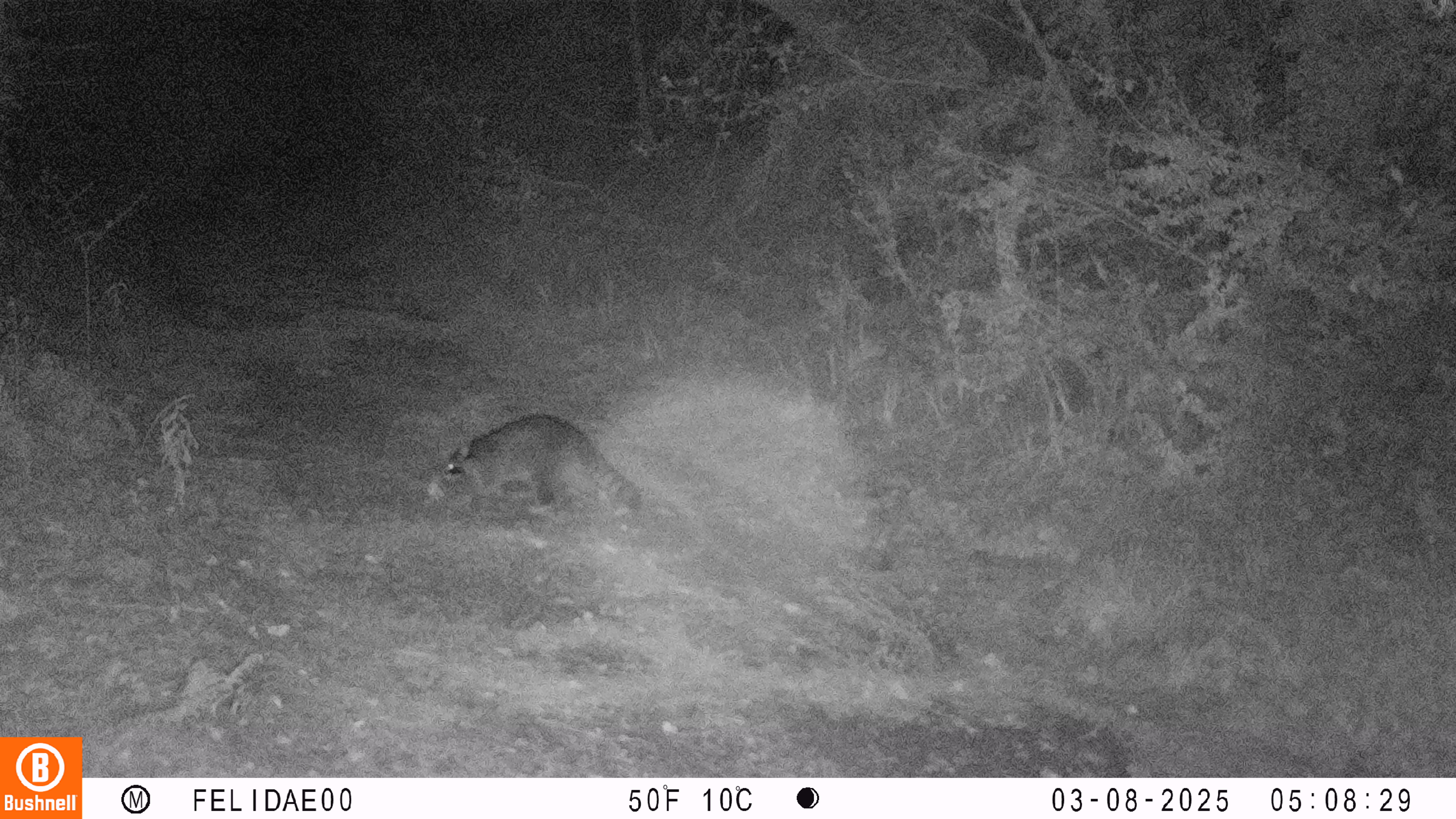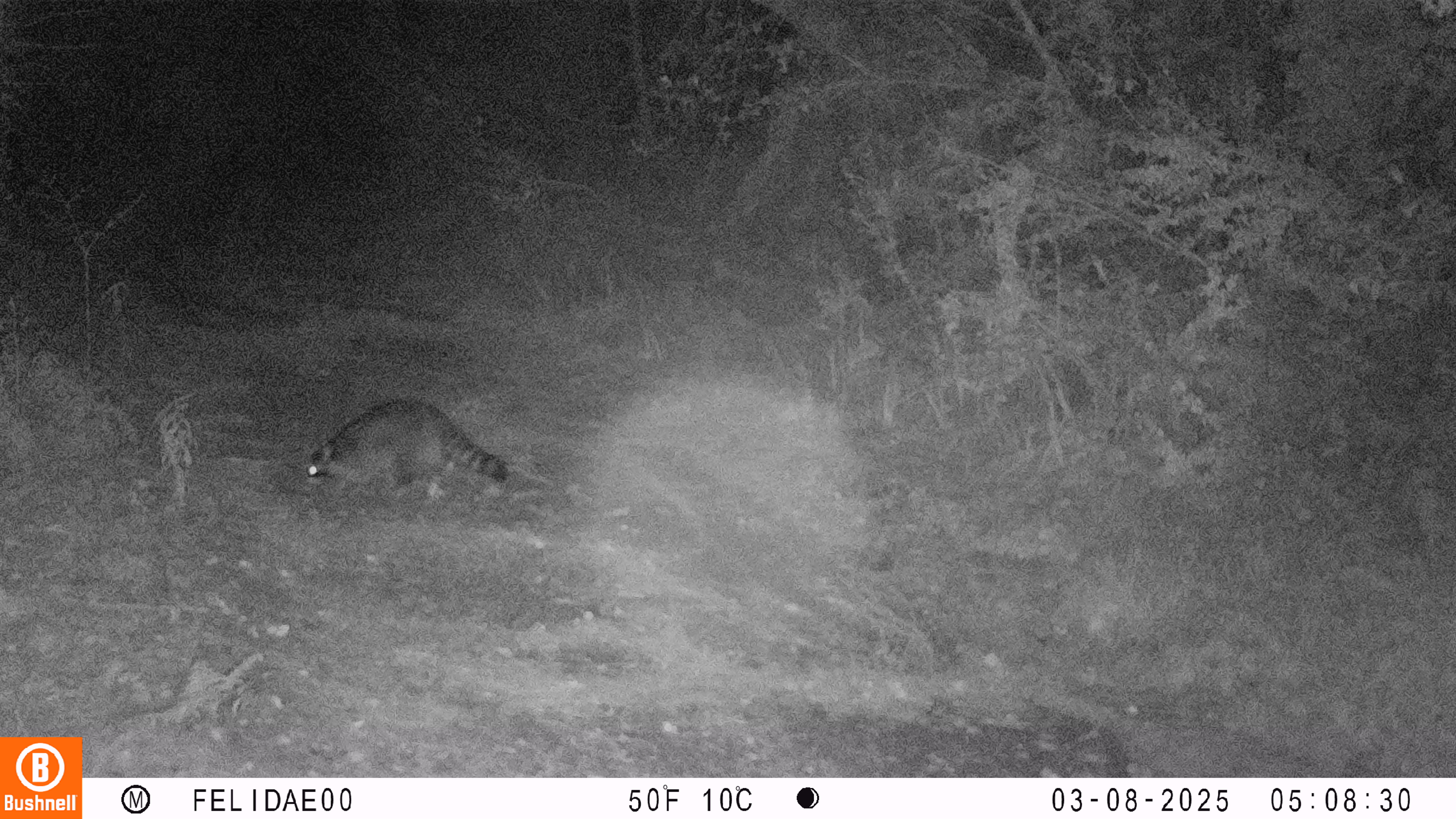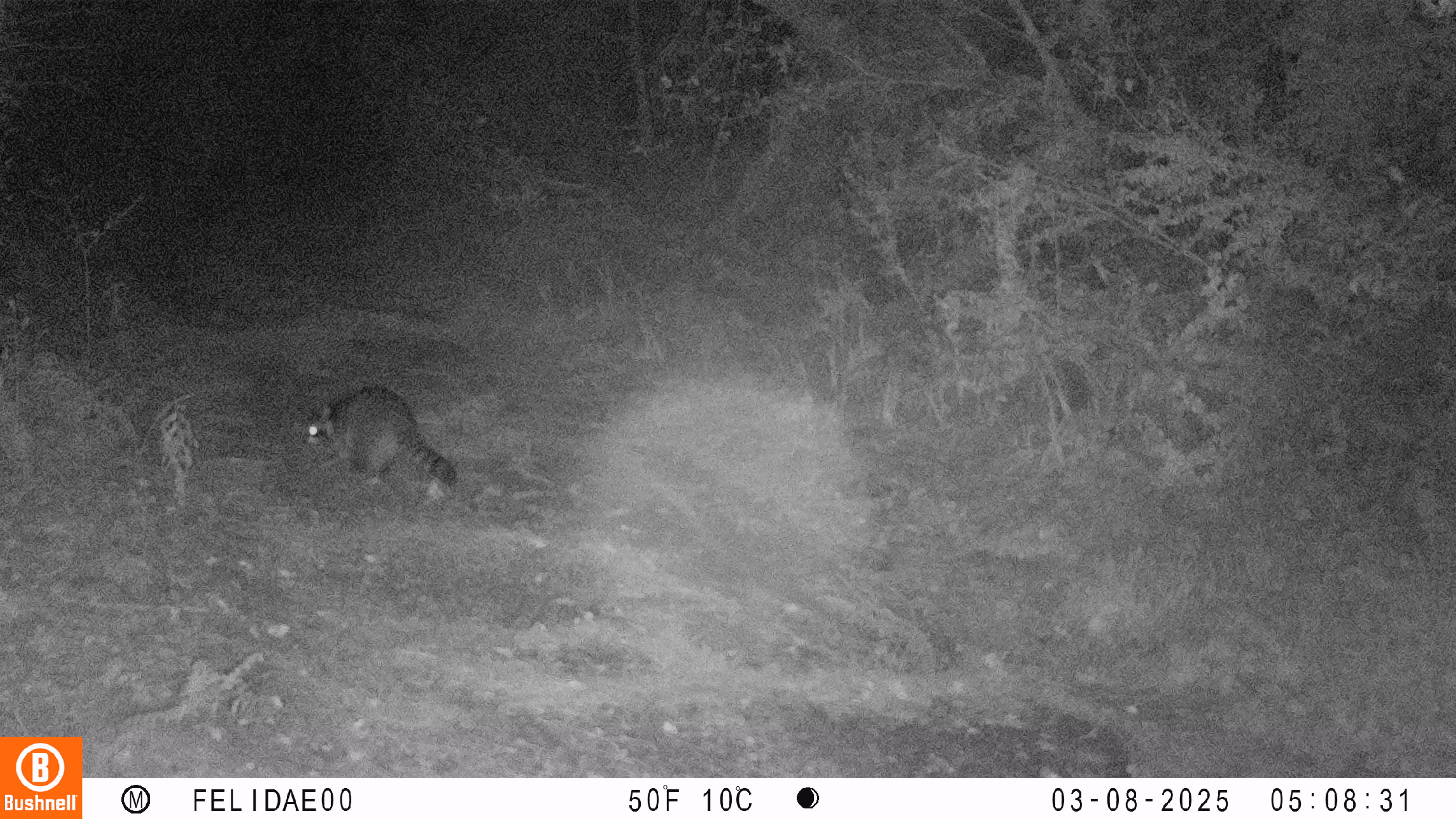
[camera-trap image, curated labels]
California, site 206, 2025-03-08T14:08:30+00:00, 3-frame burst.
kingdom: Animalia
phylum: Chordata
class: Mammalia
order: Carnivora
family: Procyonidae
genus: Procyon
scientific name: Procyon lotor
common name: raccoon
Raccoon (Procyon lotor).